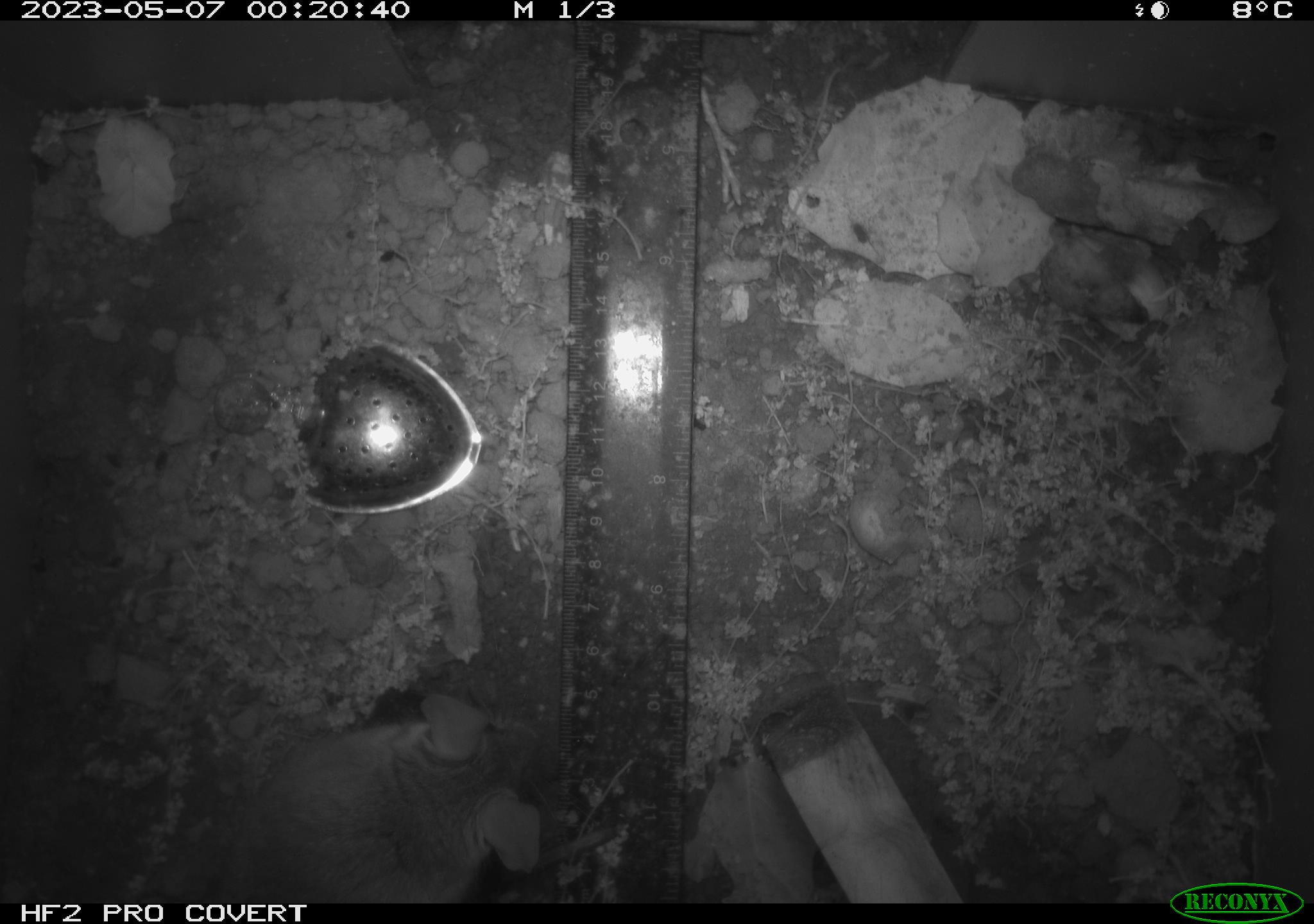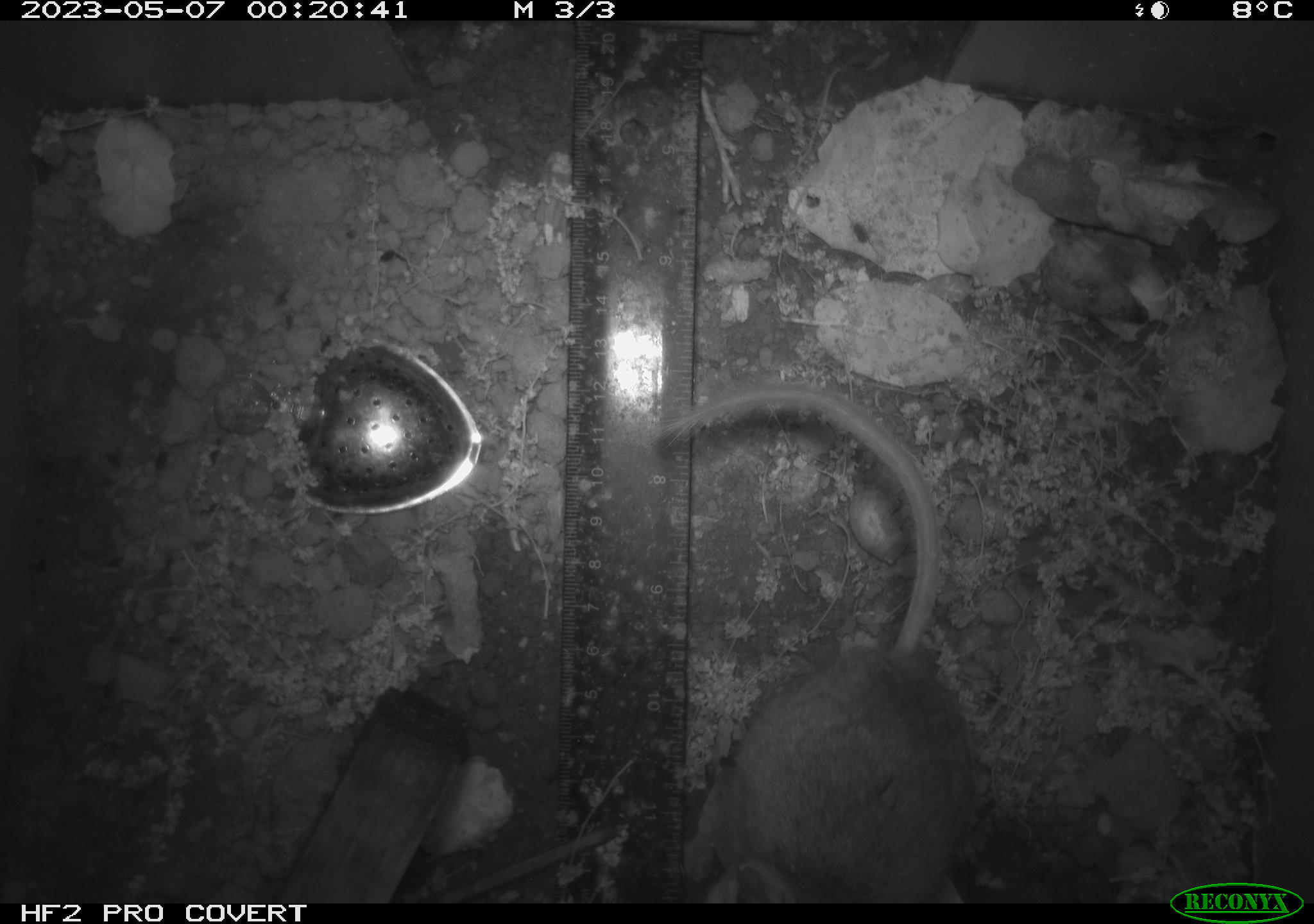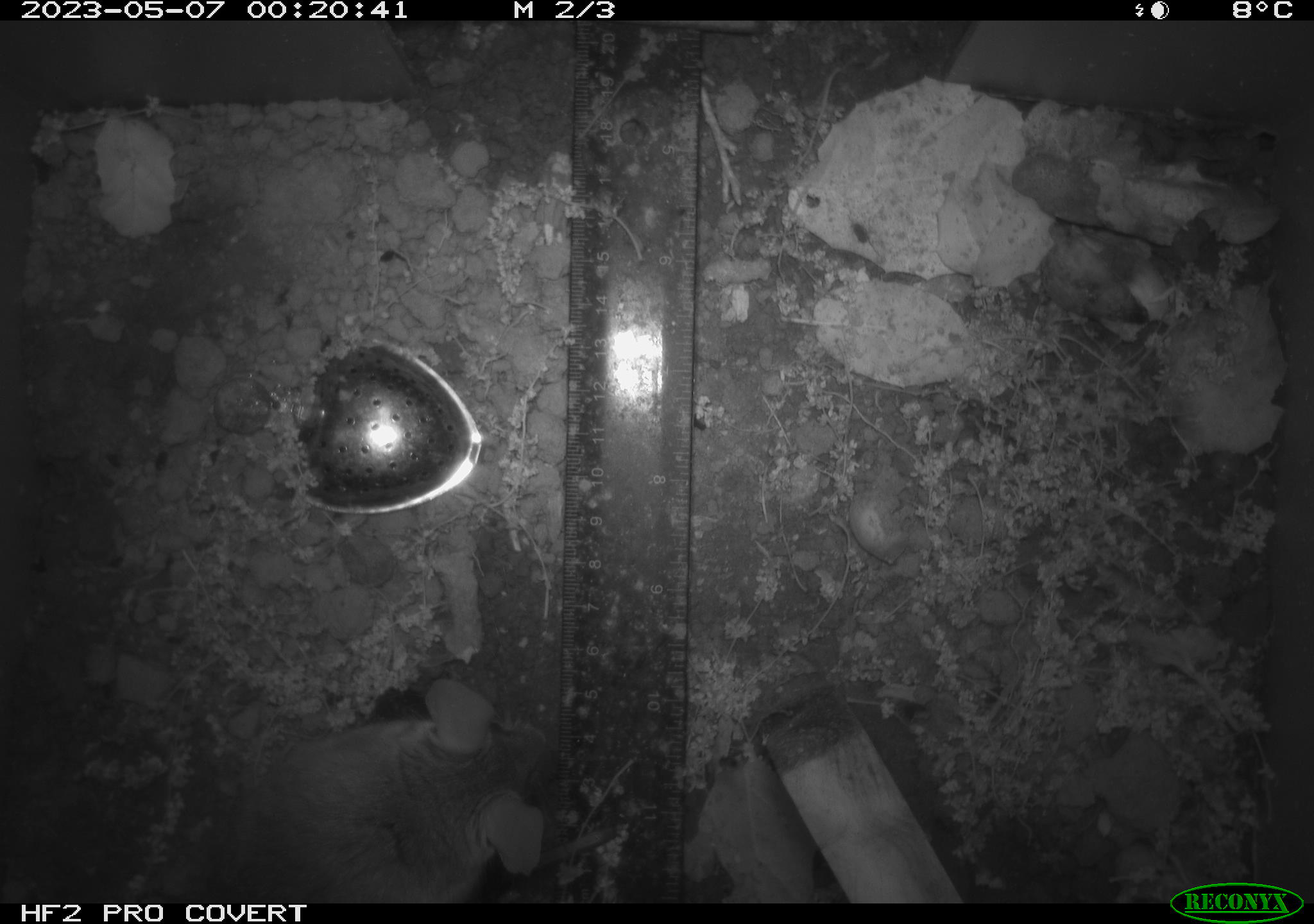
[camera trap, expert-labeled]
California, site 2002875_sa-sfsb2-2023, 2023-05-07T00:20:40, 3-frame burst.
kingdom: Animalia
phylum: Chordata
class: Mammalia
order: Rodentia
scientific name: Rodentia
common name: mouse species